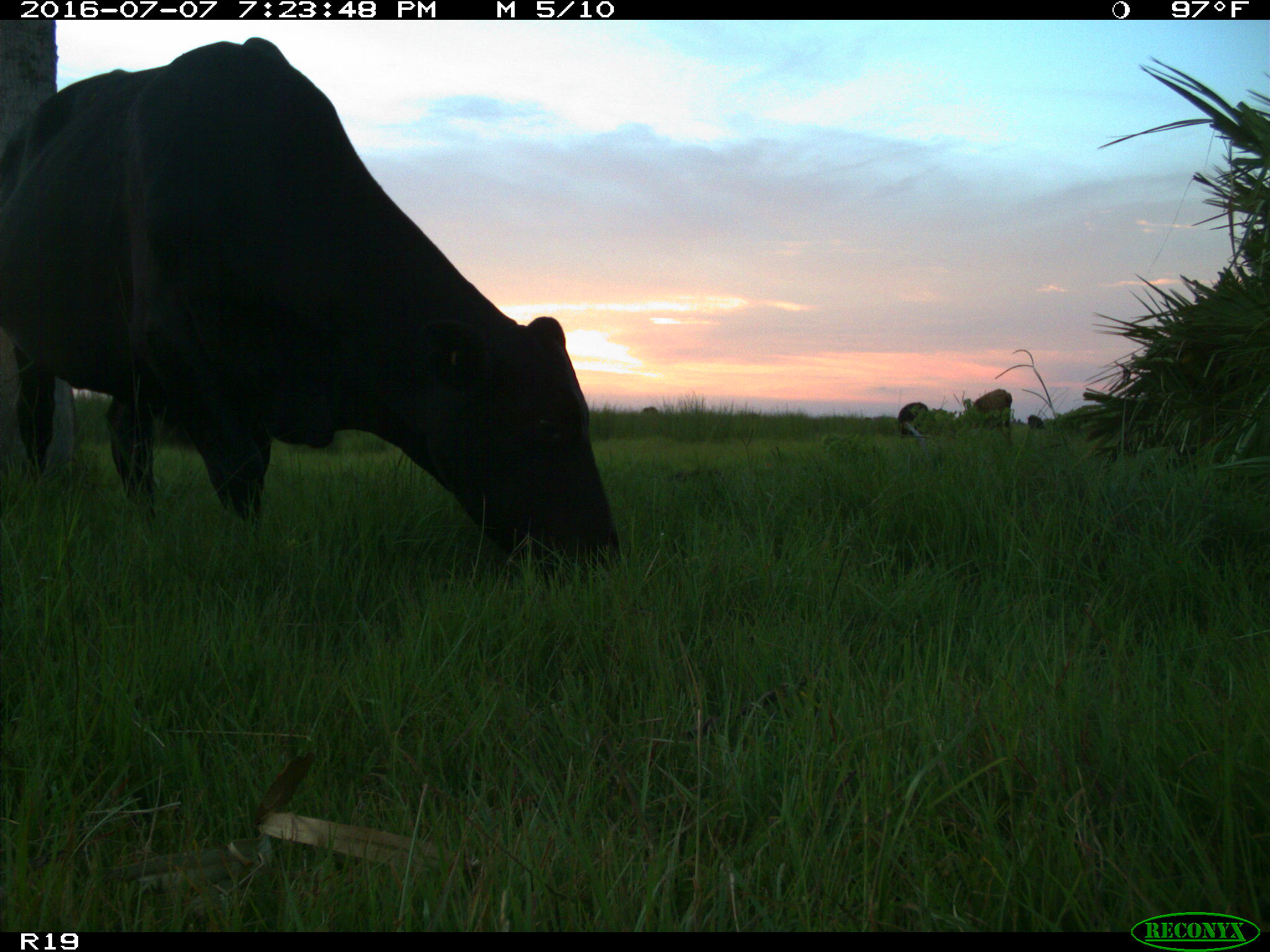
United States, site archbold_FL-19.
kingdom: Animalia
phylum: Chordata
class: Mammalia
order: Artiodactyla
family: Bovidae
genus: Bos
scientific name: Bos taurus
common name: domestic cow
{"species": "Bos taurus (domestic cow)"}